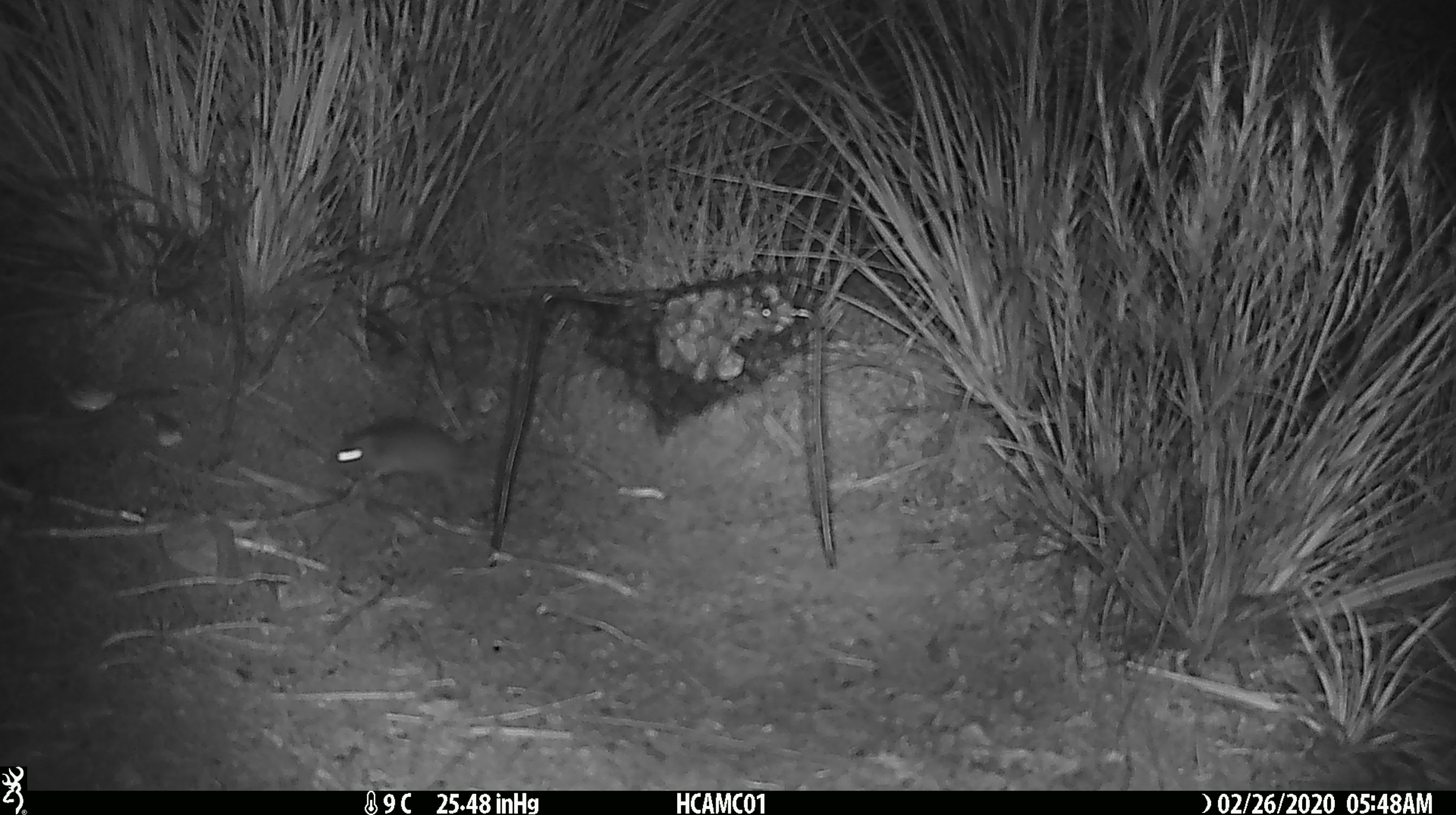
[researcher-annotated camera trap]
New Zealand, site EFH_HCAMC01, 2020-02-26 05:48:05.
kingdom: Animalia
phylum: Chordata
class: Mammalia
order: Rodentia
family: Muridae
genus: Mus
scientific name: Mus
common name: mouse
Mouse (Mus).